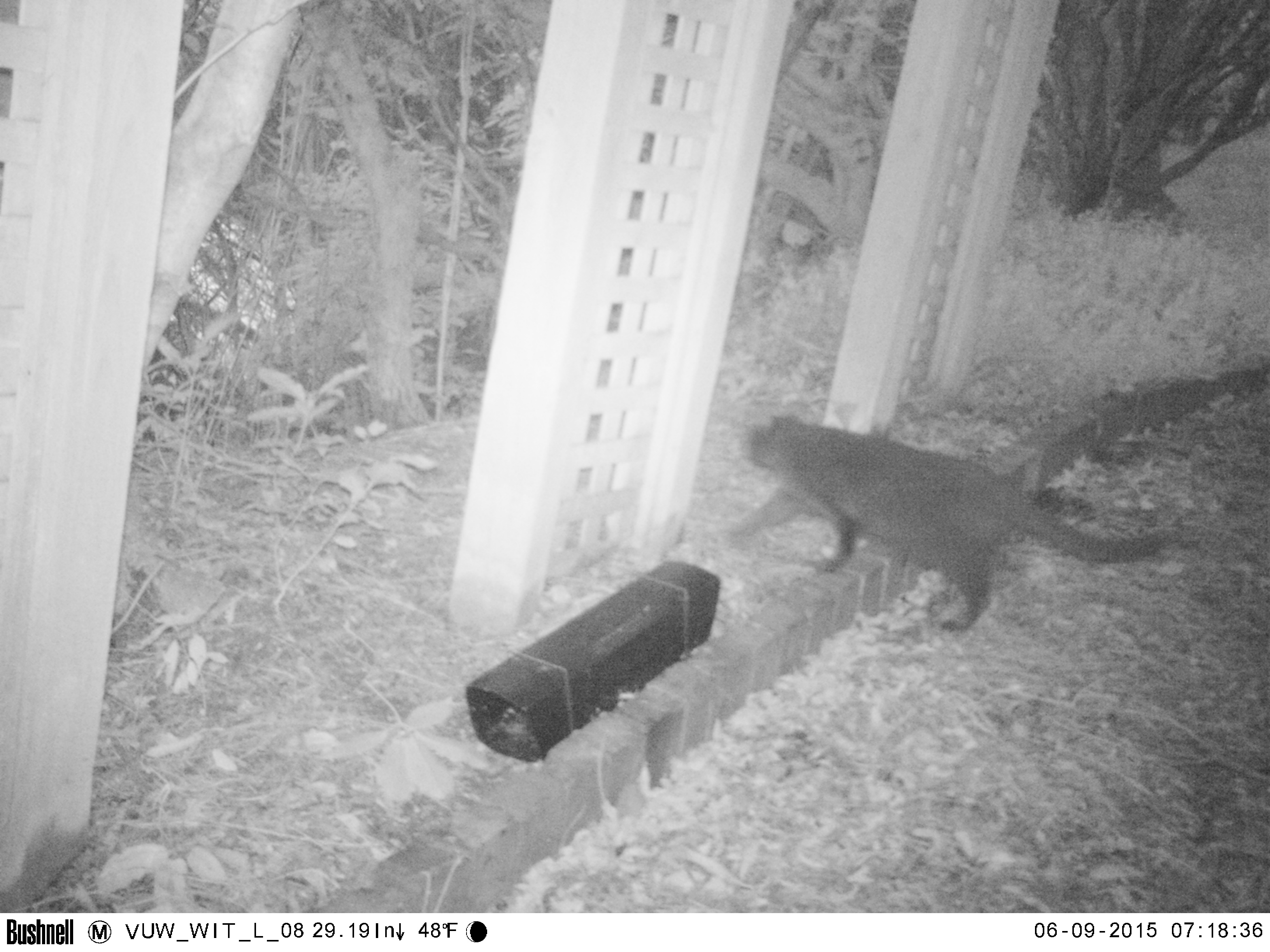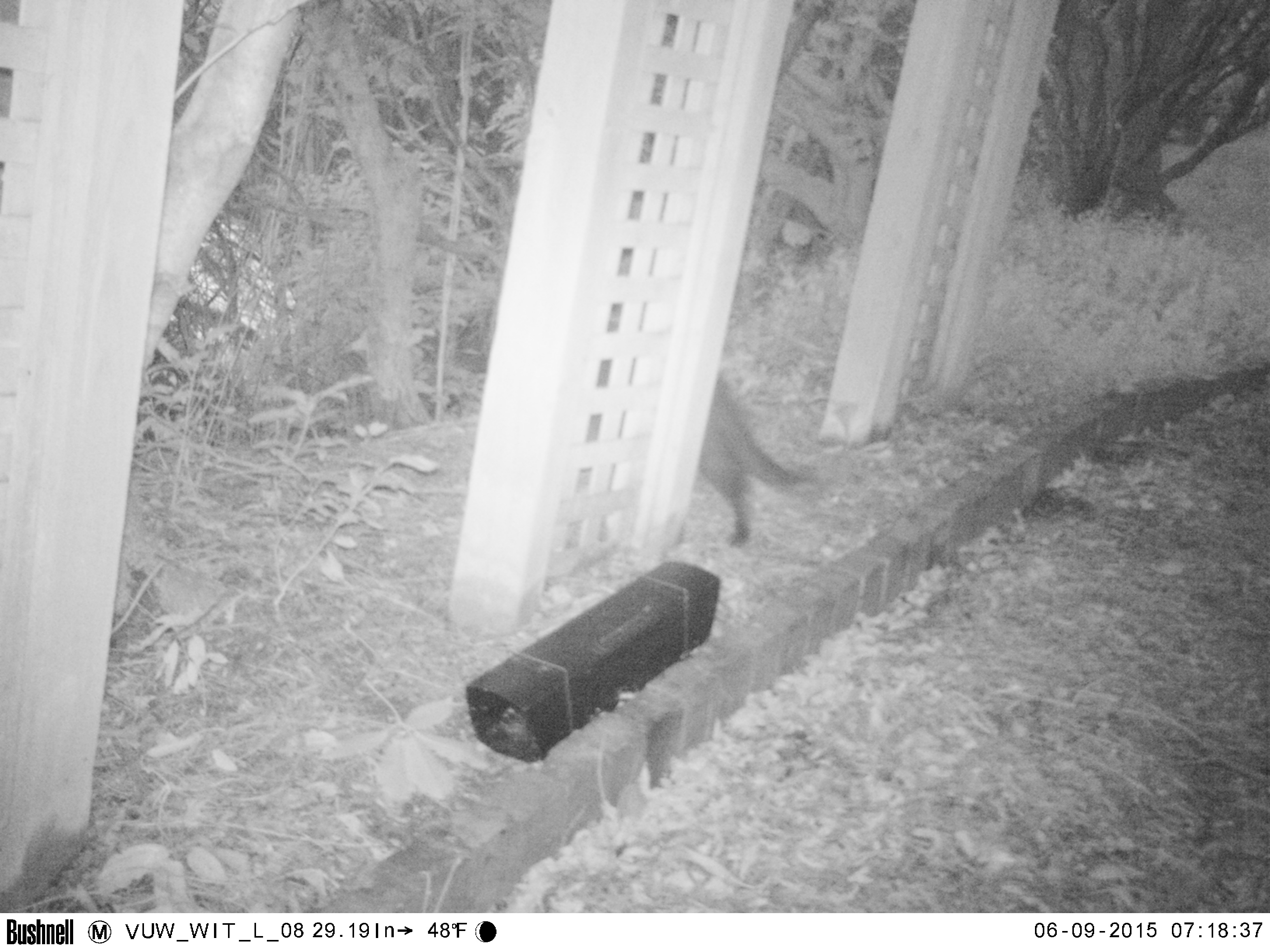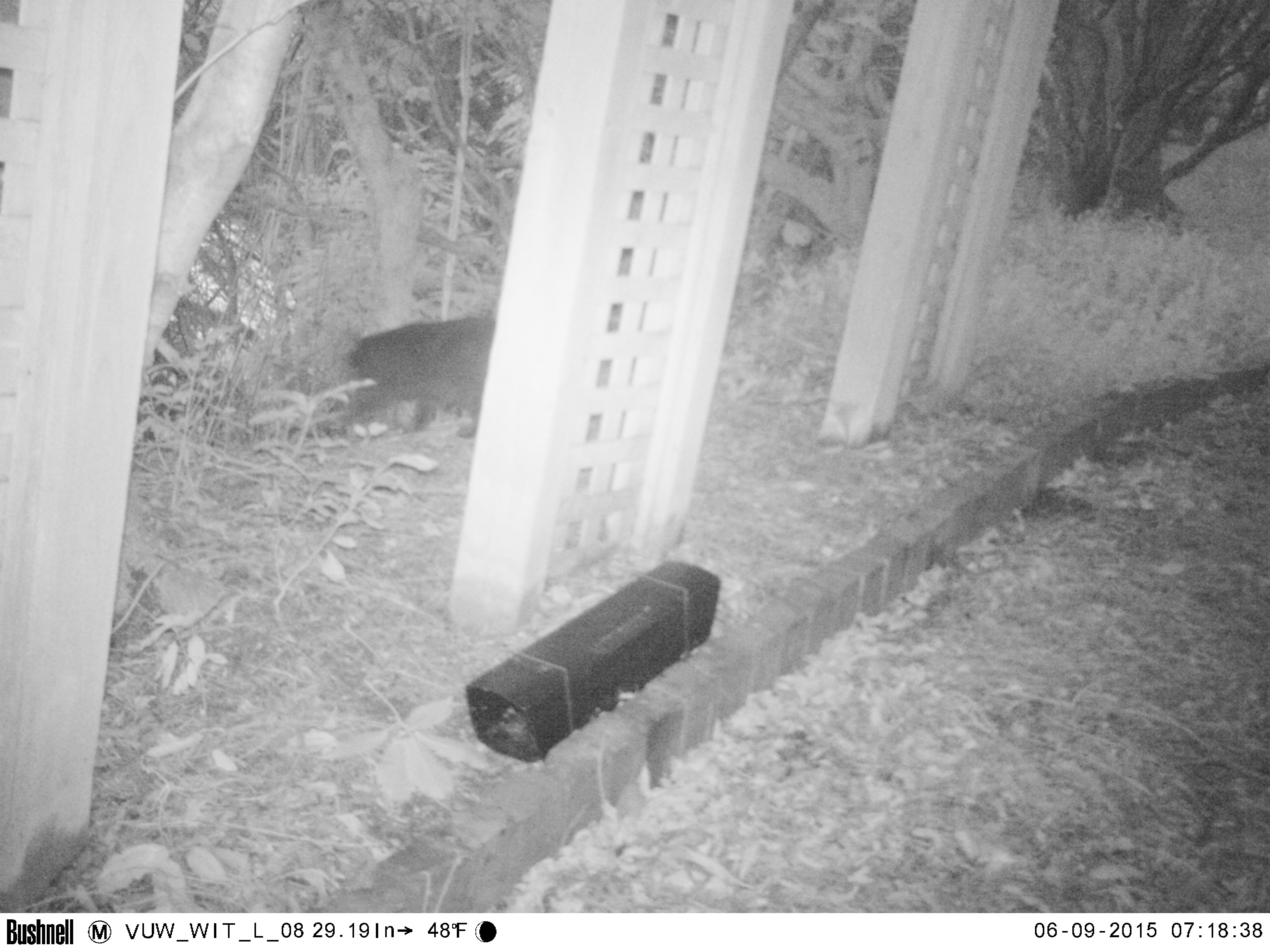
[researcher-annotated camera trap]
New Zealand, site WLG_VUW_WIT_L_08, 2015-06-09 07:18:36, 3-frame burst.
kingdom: Animalia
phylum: Chordata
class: Mammalia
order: Carnivora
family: Felidae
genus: Felis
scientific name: Felis catus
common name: domestic cat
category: cat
Cat (domestic cat) (Felis catus).